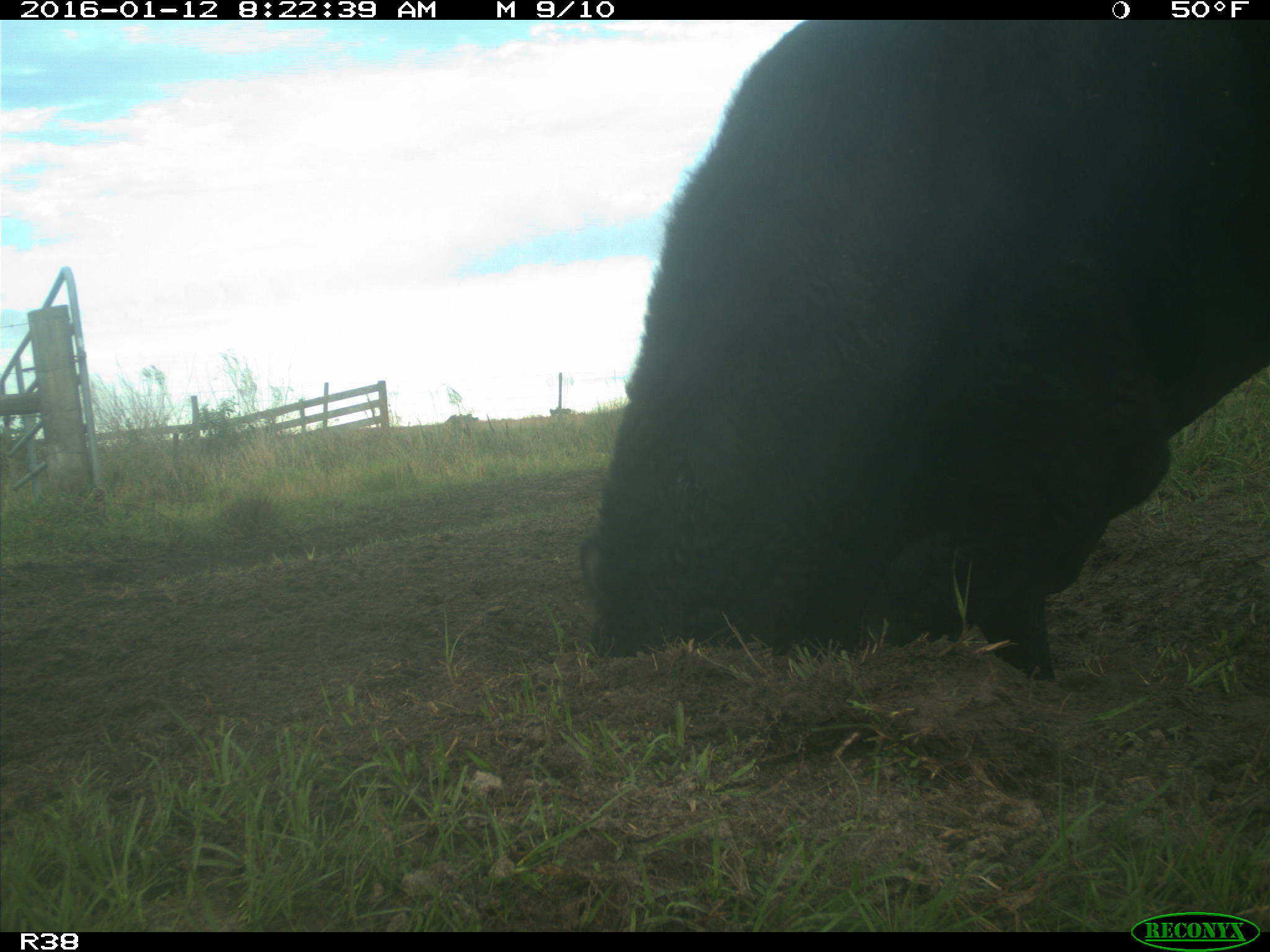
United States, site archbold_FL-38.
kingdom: Animalia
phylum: Chordata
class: Mammalia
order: Artiodactyla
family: Bovidae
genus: Bos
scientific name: Bos taurus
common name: domestic cow